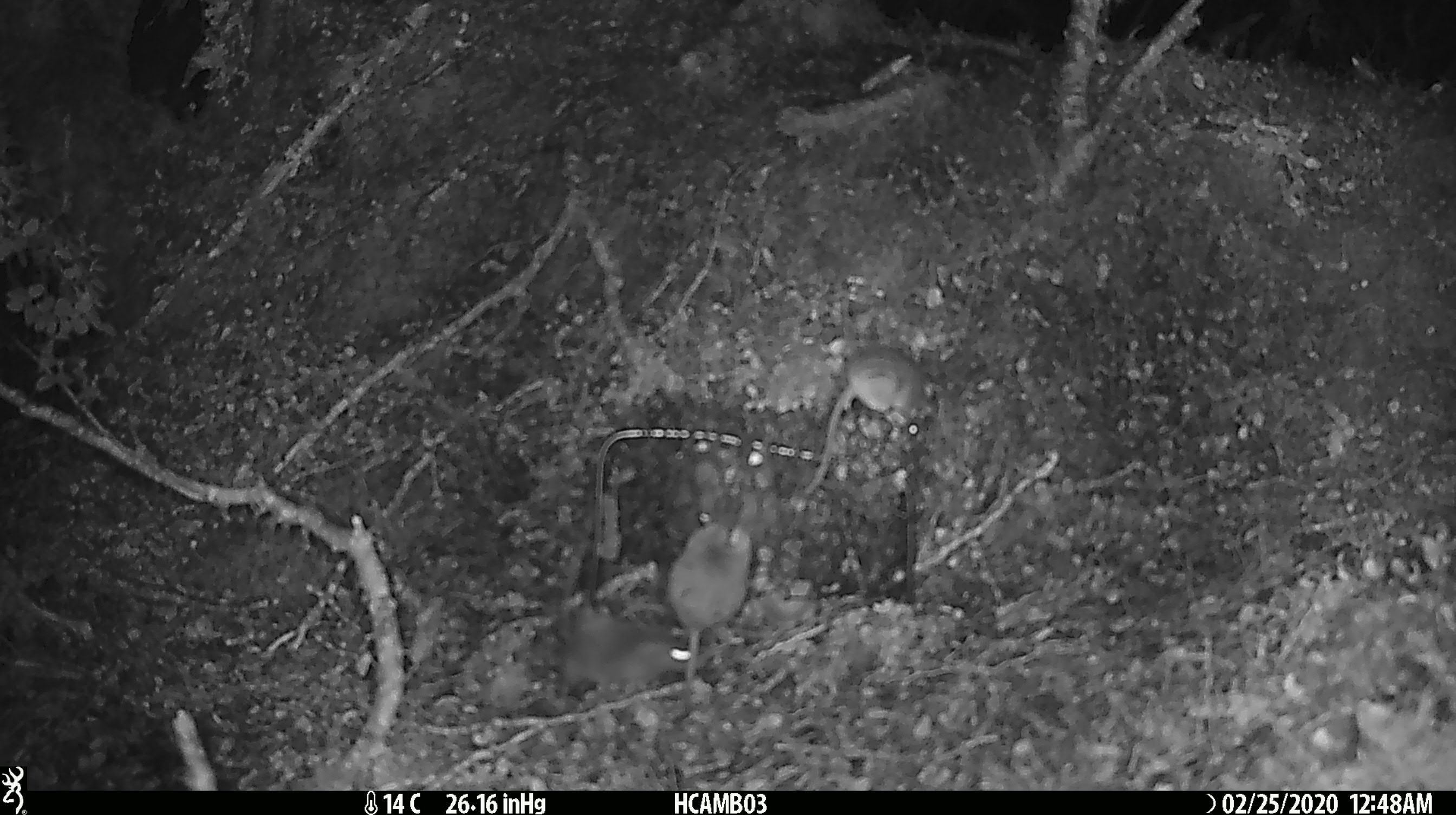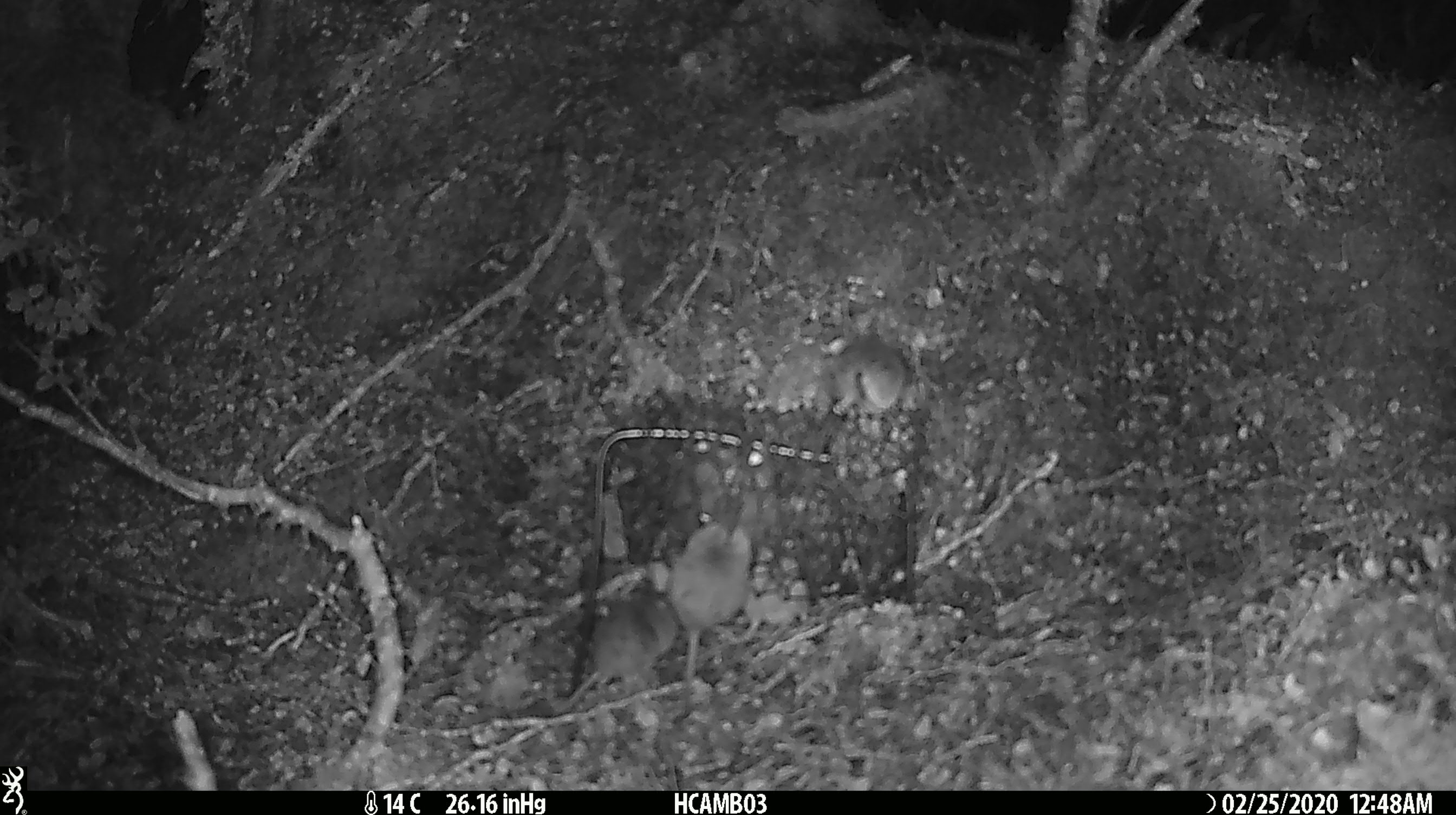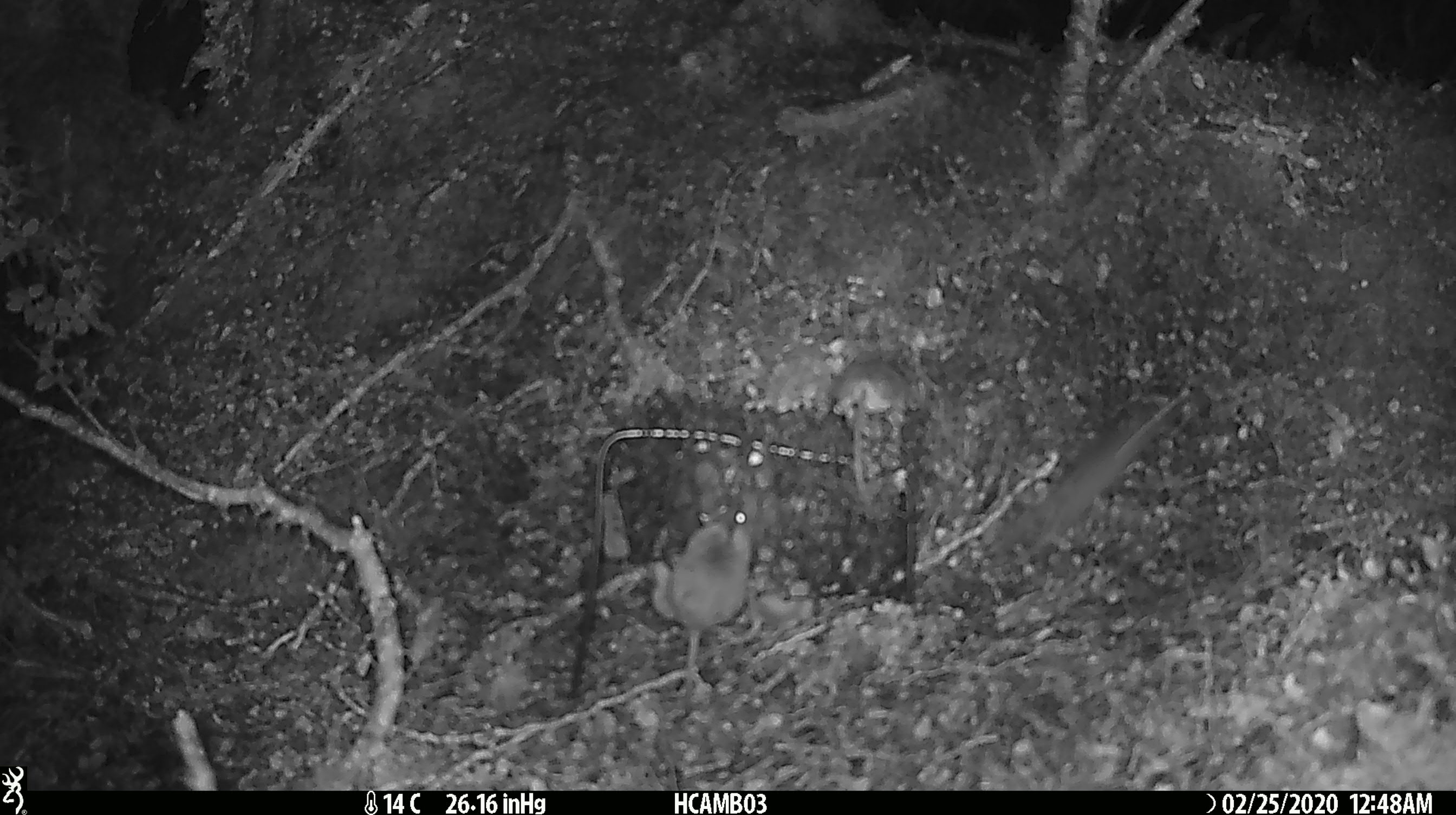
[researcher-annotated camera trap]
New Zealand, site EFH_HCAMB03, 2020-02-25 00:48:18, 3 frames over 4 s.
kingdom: Animalia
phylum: Chordata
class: Mammalia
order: Rodentia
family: Muridae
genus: Mus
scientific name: Mus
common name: mouse